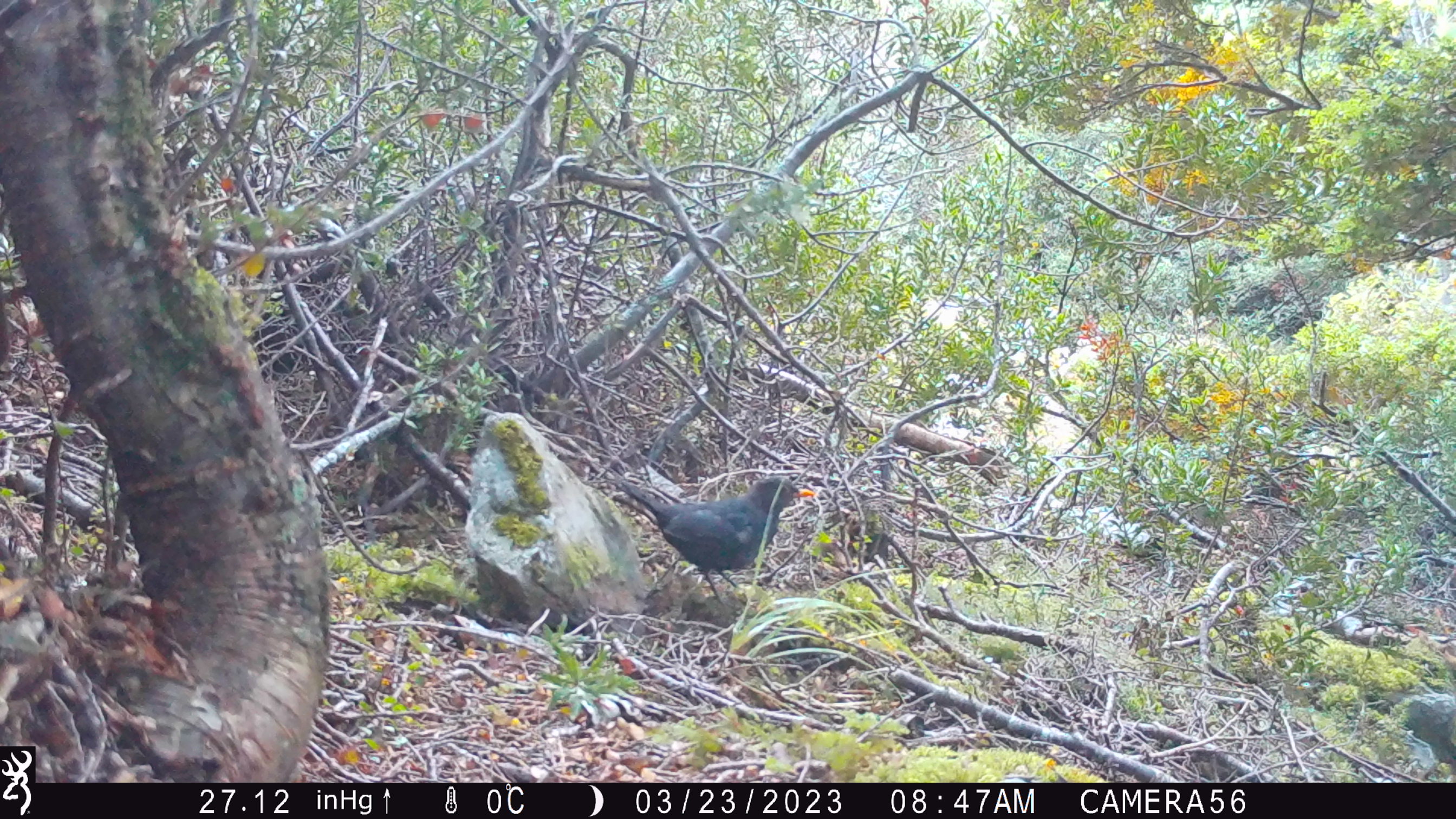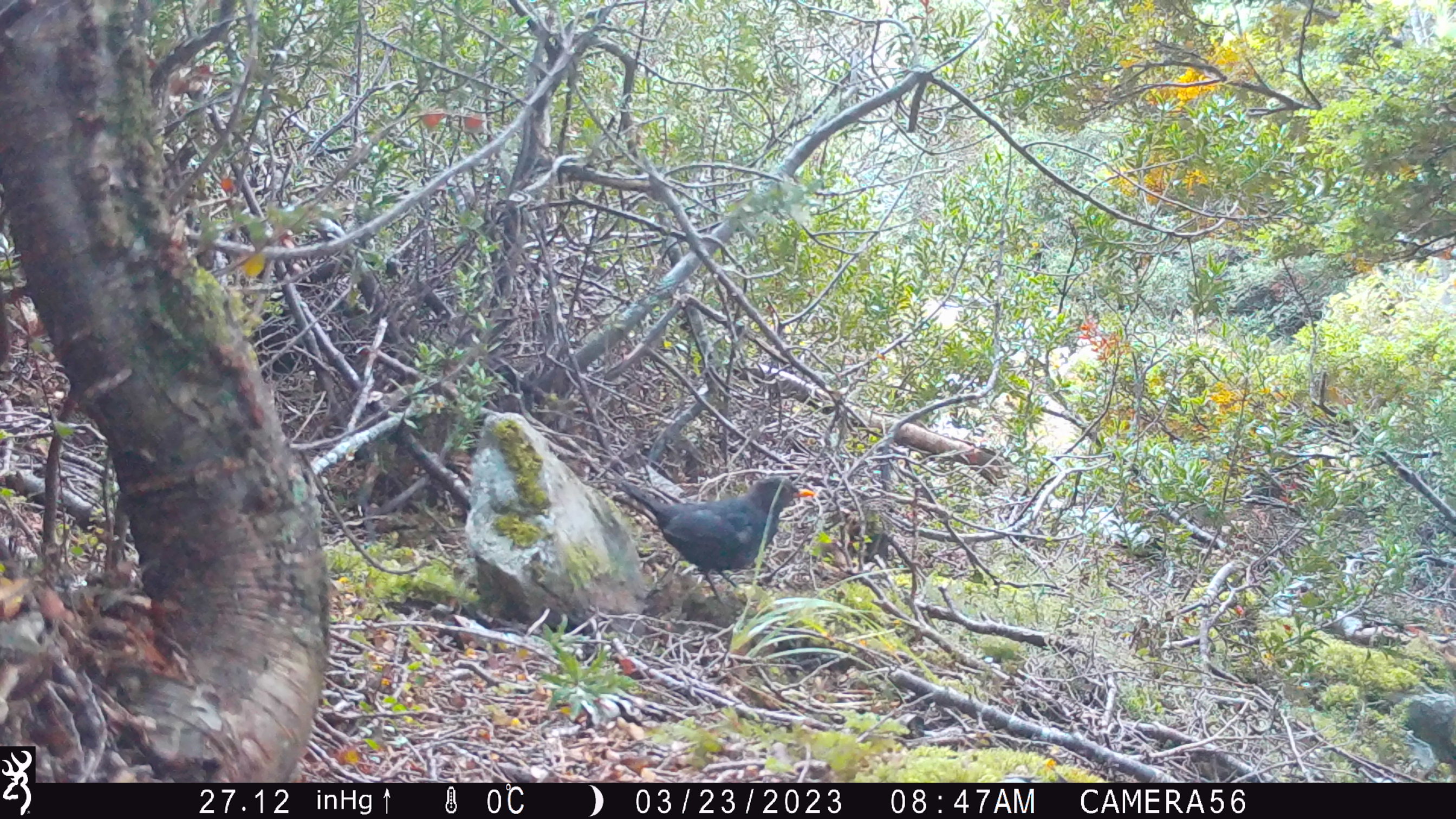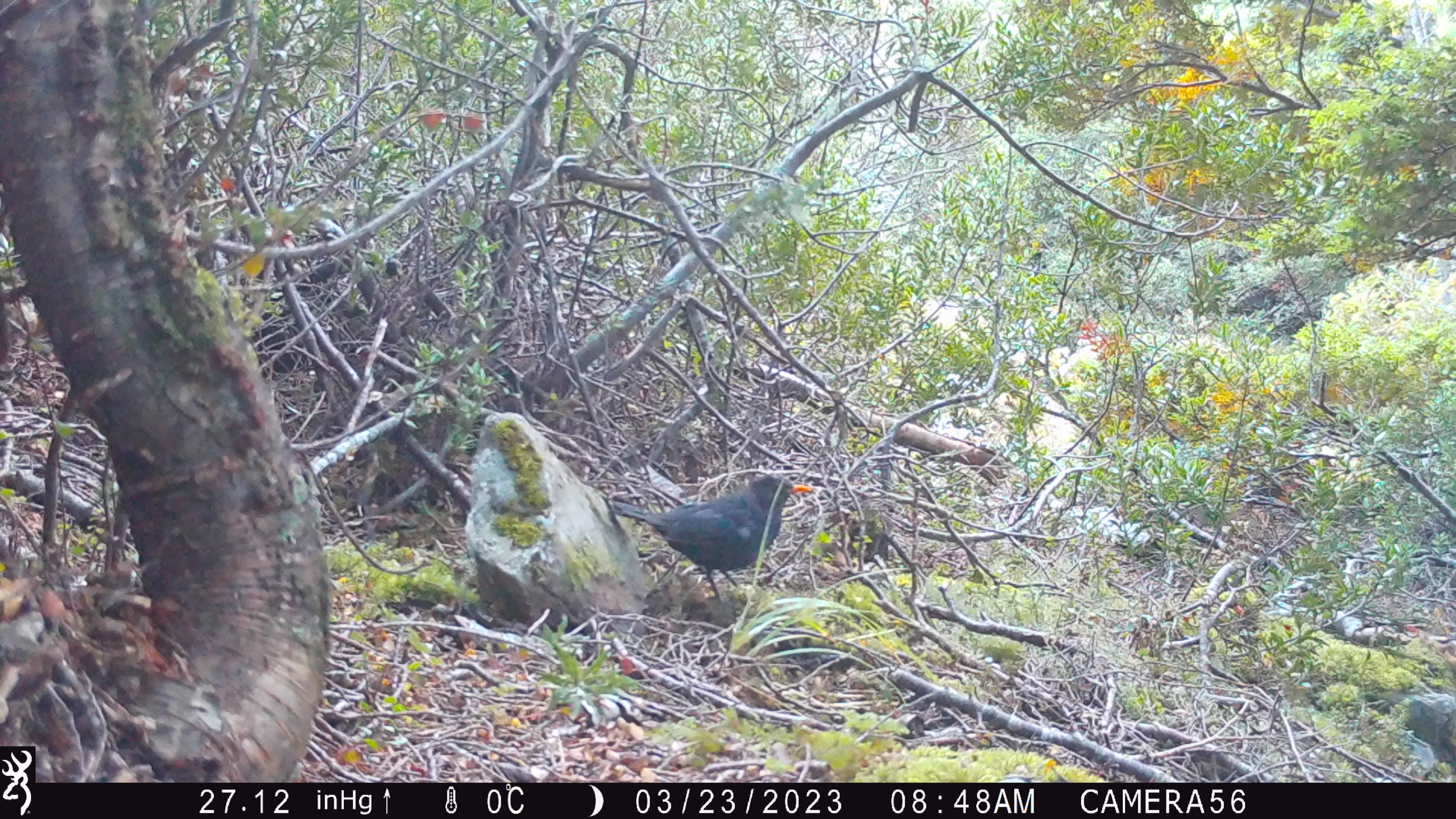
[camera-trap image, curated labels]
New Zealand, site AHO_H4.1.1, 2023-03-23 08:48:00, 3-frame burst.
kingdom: Animalia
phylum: Chordata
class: Aves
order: Passeriformes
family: Turdidae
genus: Turdus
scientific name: Turdus merula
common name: eurasian blackbird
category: blackbird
Blackbird (eurasian blackbird) (Turdus merula).